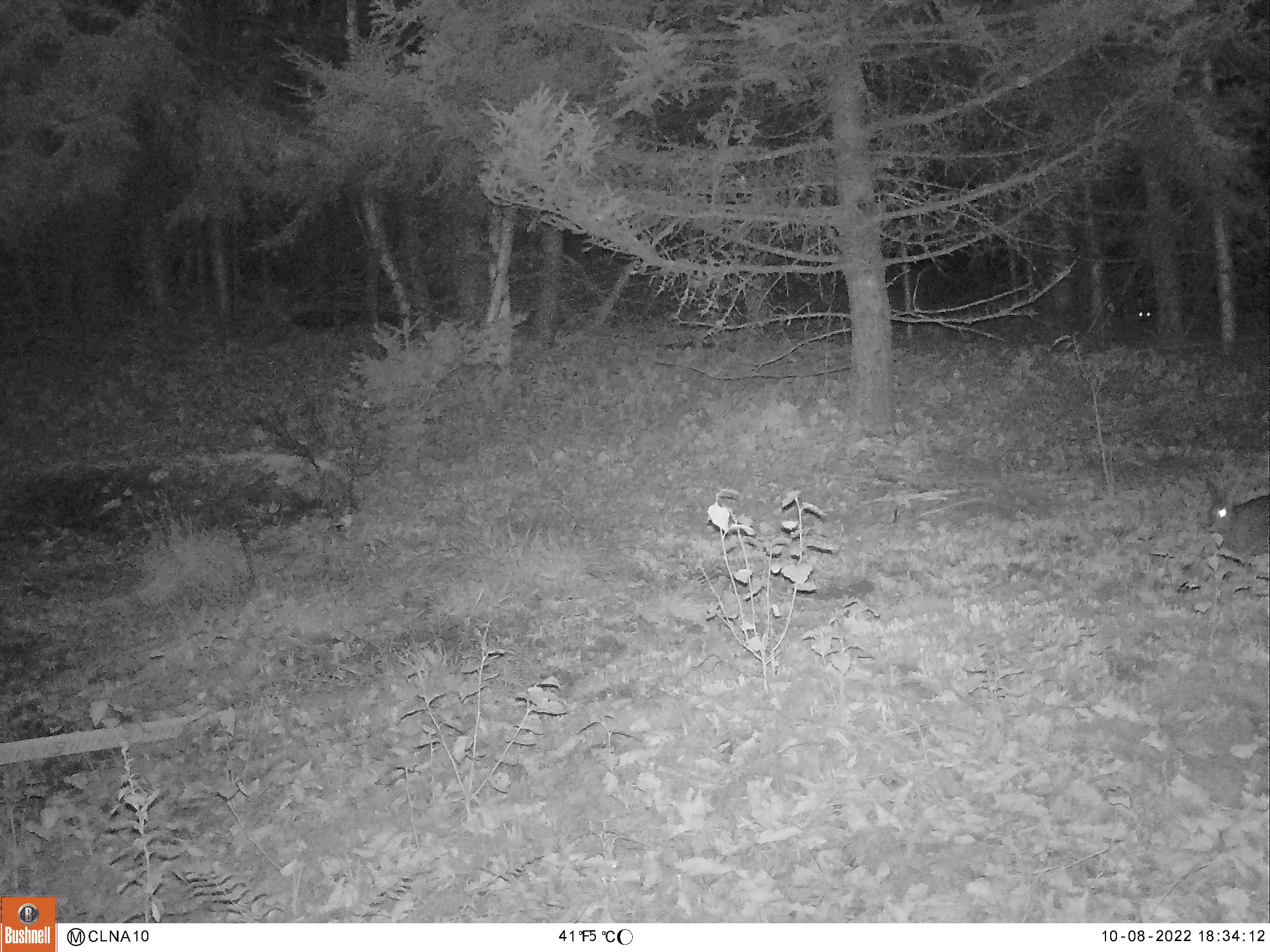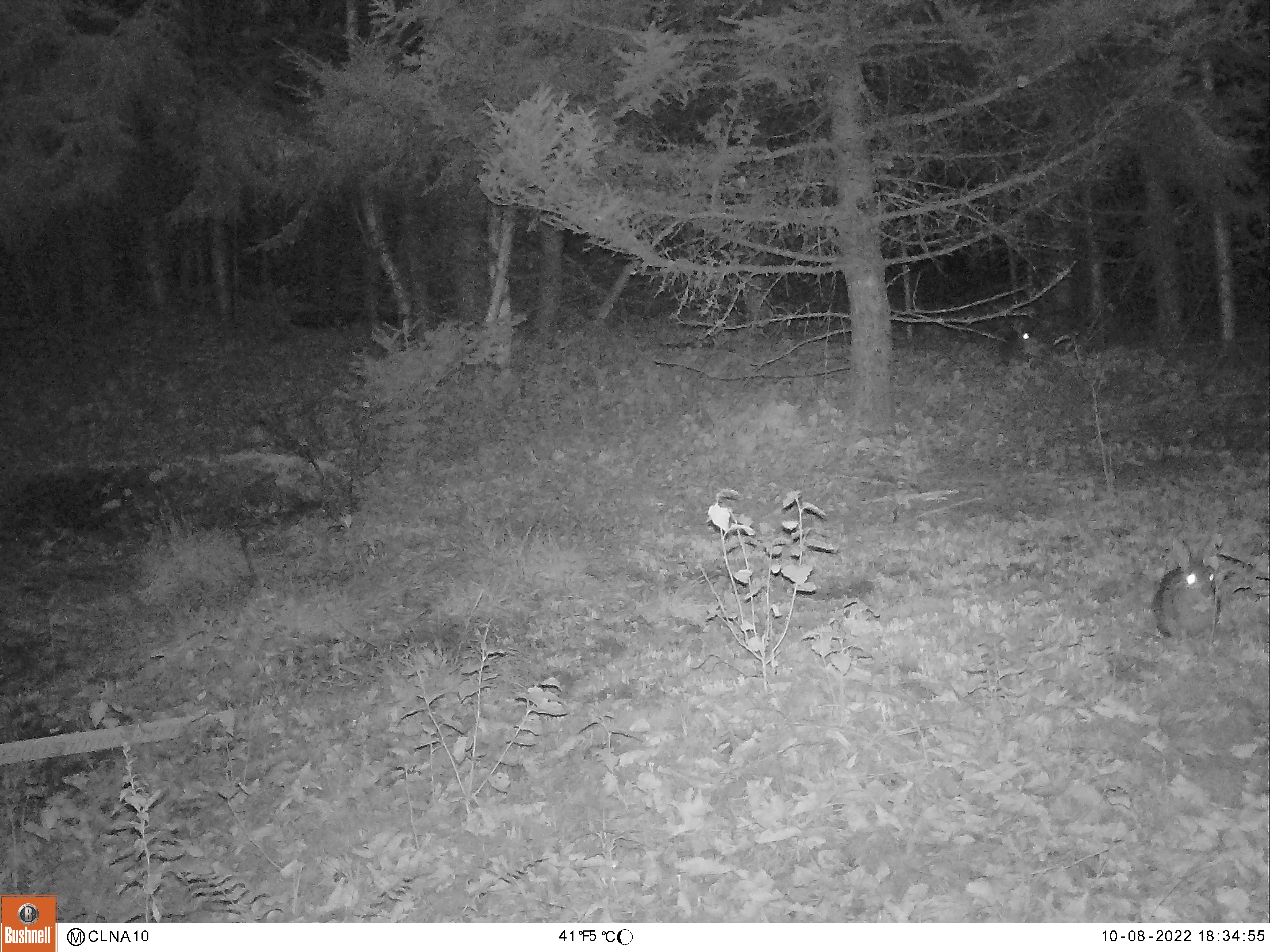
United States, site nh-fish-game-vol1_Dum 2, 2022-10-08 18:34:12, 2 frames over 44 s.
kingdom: Animalia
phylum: Chordata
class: Mammalia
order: Lagomorpha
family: Leporidae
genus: Sylvilagus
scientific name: Sylvilagus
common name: cottontail rabbit